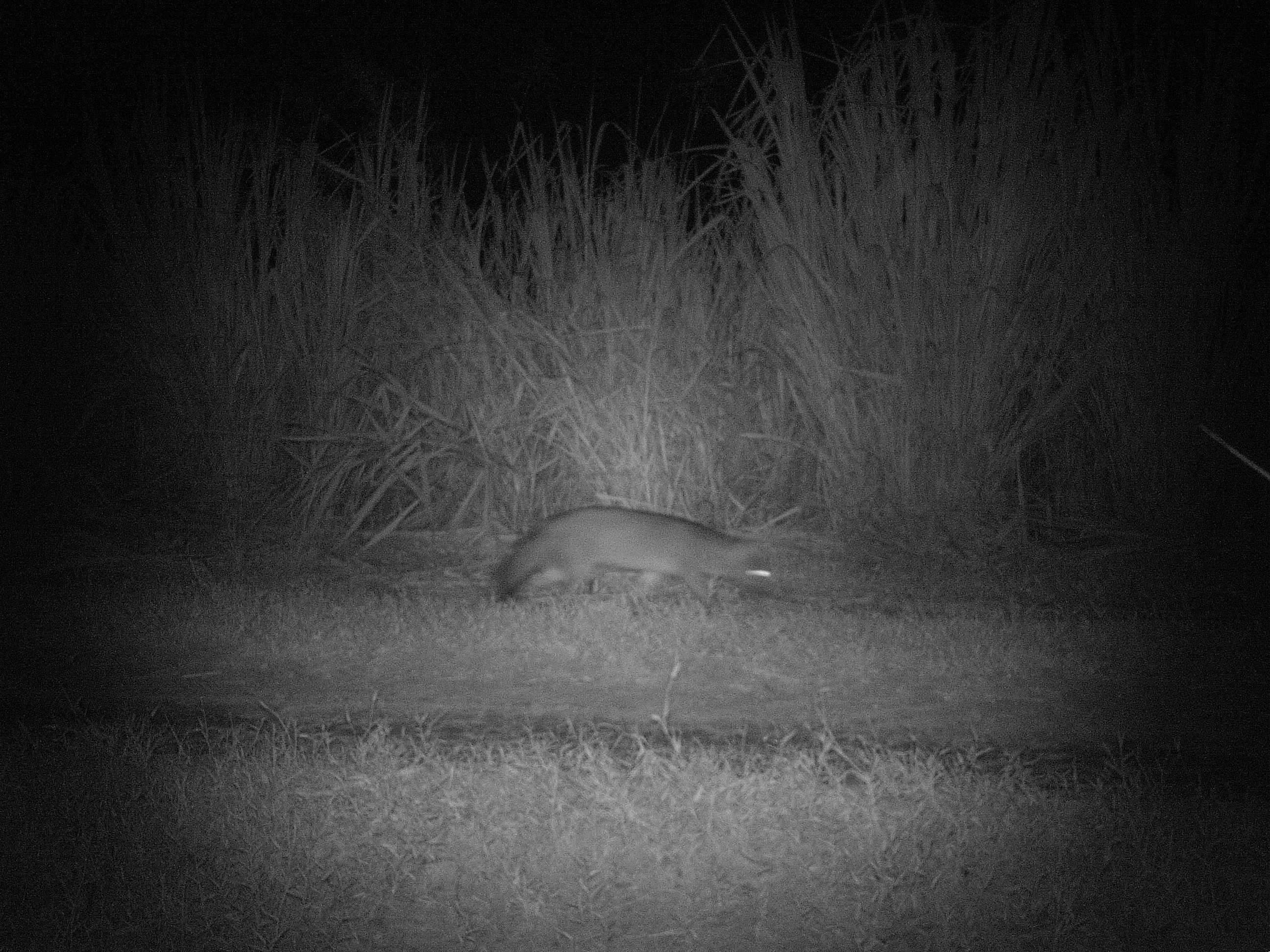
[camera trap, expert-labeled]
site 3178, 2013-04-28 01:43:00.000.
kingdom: Animalia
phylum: Chordata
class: Mammalia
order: Carnivora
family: Canidae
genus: Cerdocyon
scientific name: Cerdocyon thous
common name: crab-eating fox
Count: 1.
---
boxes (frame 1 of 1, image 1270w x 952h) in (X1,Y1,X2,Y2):
cerdocyon thous: (488,504,786,618)